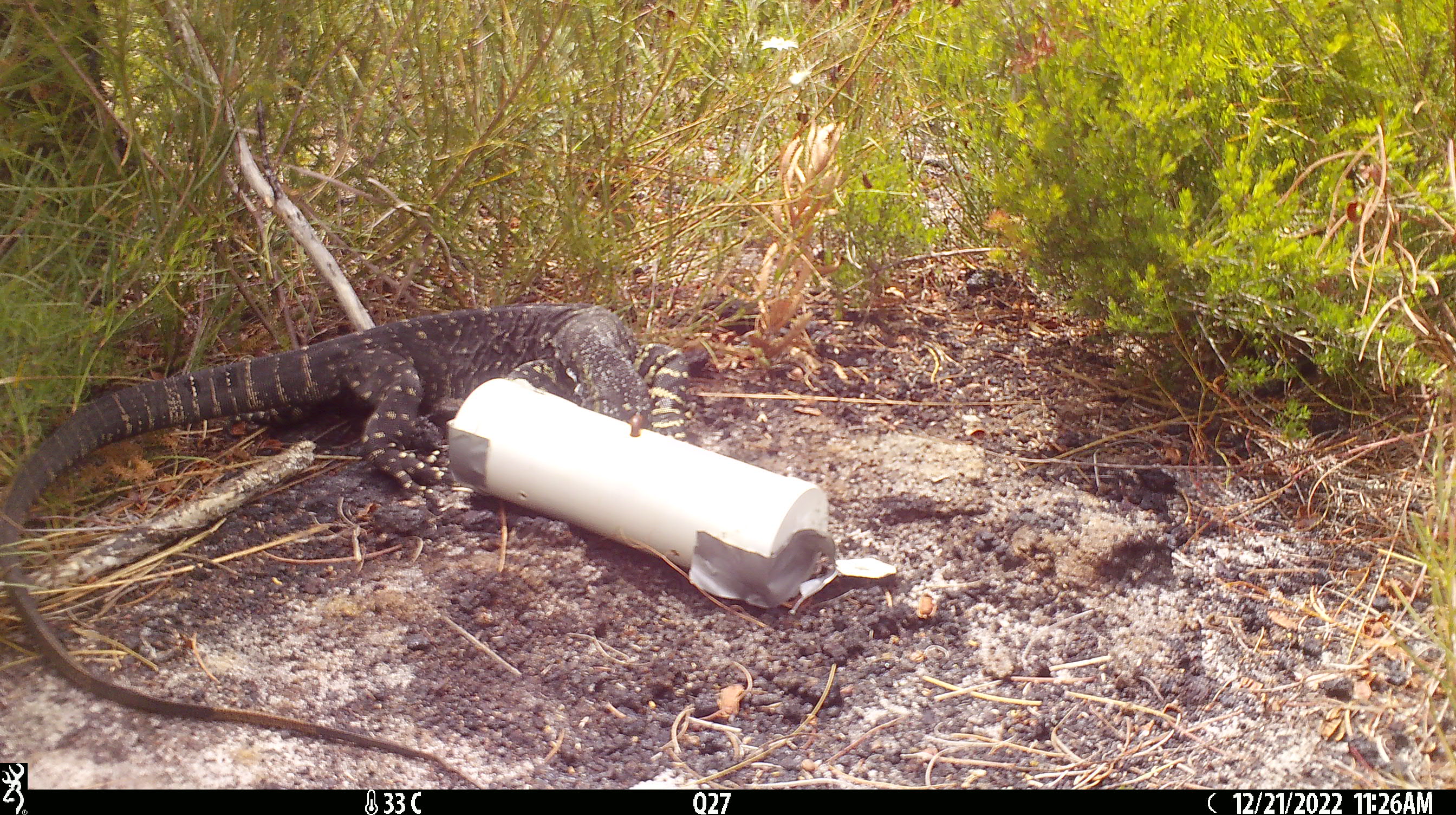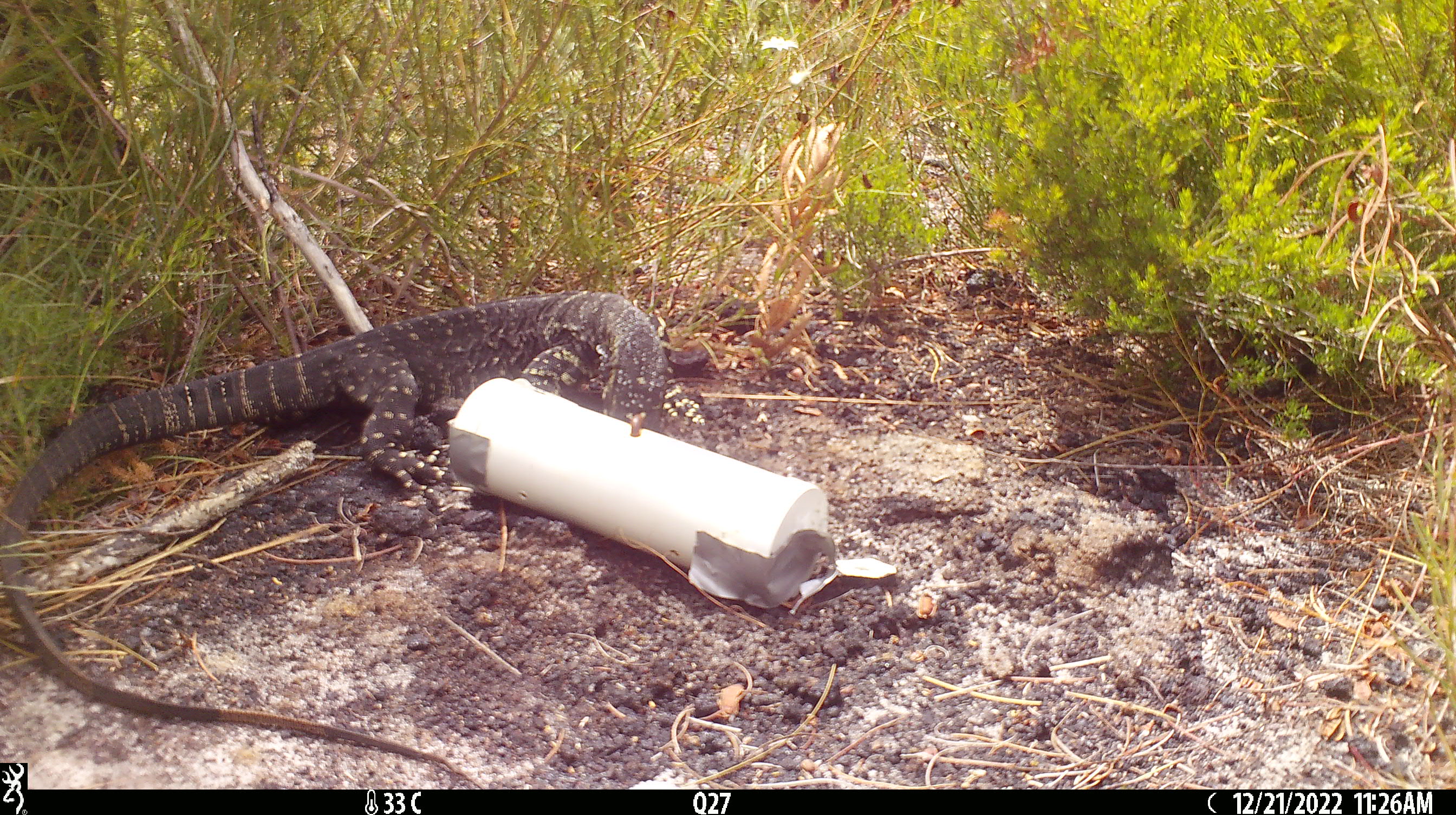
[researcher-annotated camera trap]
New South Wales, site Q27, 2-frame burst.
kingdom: Animalia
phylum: Chordata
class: Reptilia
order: Squamata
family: Varanidae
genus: Varanus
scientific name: Varanus varius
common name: lace monitor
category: goanna